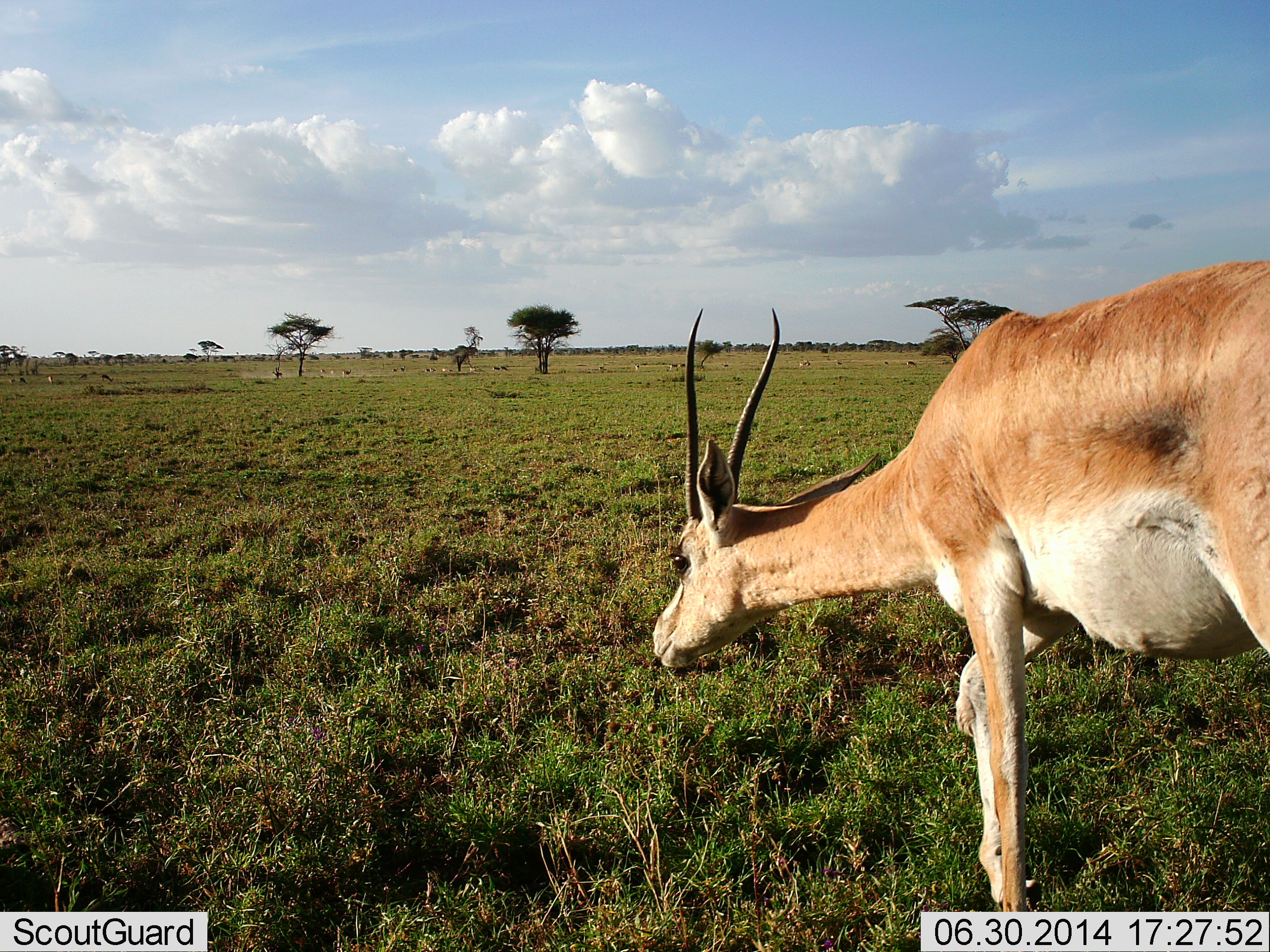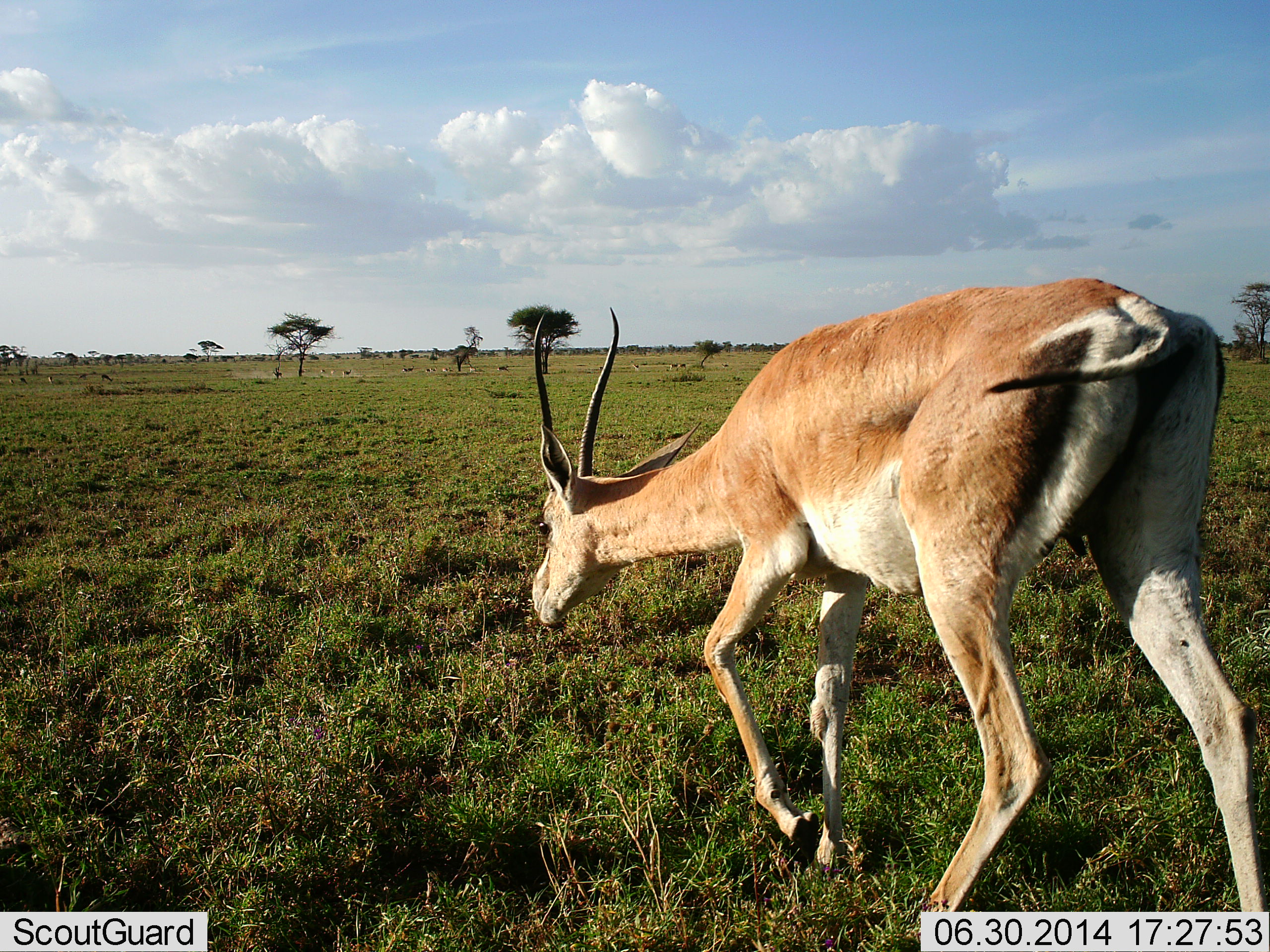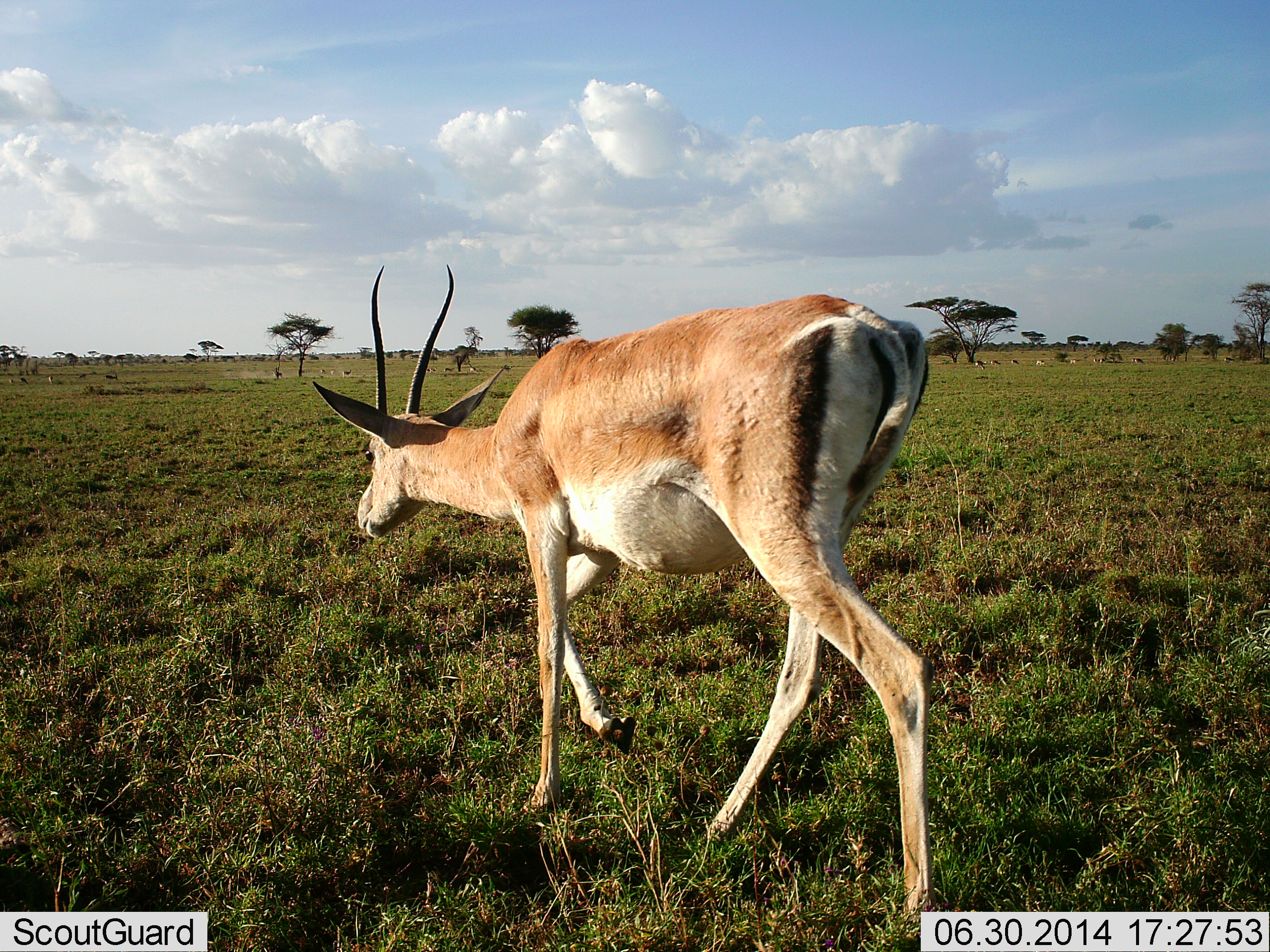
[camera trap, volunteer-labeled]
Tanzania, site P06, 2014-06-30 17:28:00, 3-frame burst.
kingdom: Animalia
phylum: Chordata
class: Mammalia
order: Artiodactyla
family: Bovidae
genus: Nanger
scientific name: Nanger granti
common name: grant's gazelle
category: gazellegrants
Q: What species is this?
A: Gazellegrants (grant's gazelle) (Nanger granti).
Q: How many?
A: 1.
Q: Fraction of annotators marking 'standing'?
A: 0%.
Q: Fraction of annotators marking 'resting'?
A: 0%.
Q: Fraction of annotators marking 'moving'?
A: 91%.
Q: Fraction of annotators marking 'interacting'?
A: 0%.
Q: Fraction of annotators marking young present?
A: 0%.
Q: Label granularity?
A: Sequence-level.